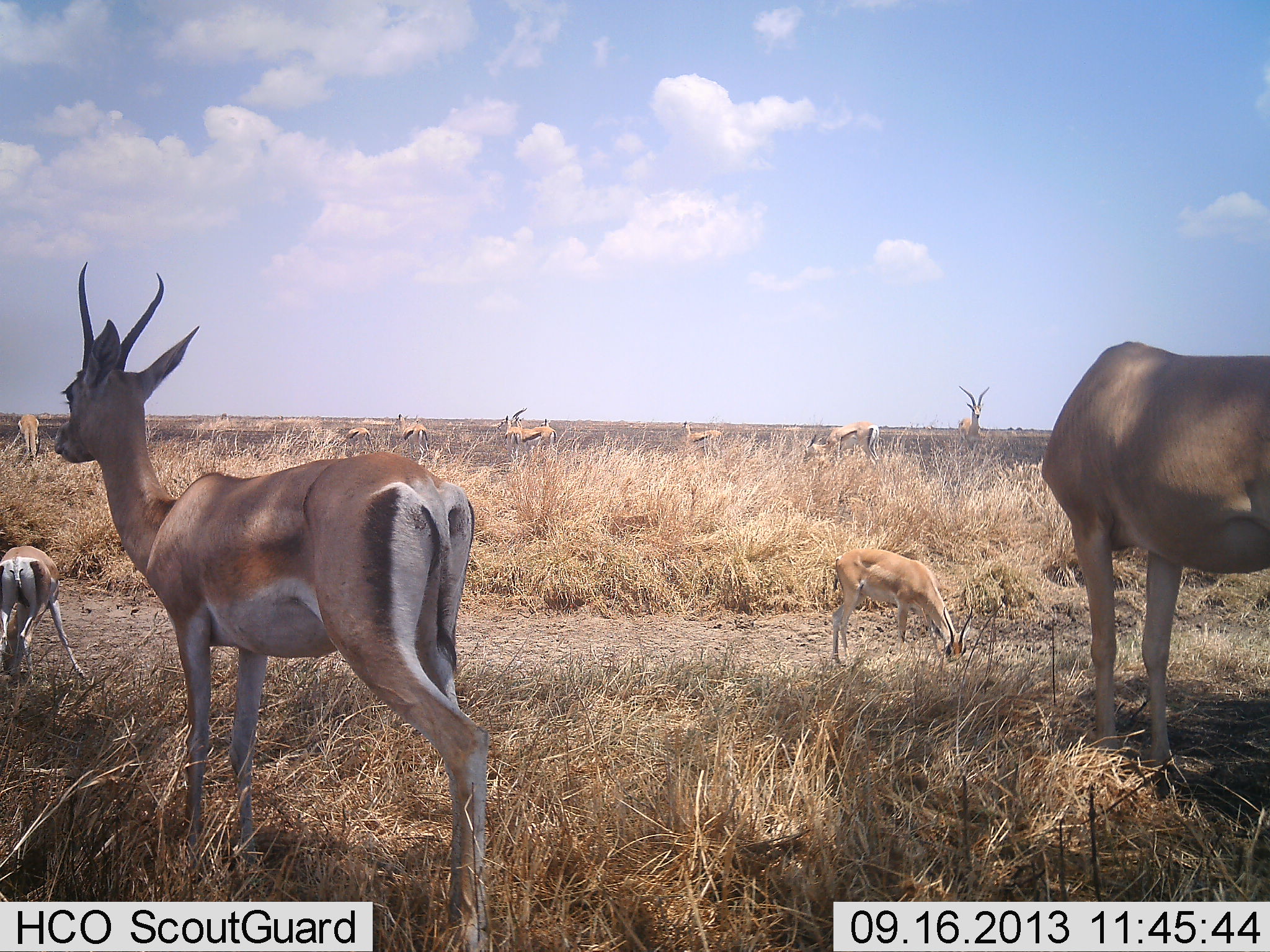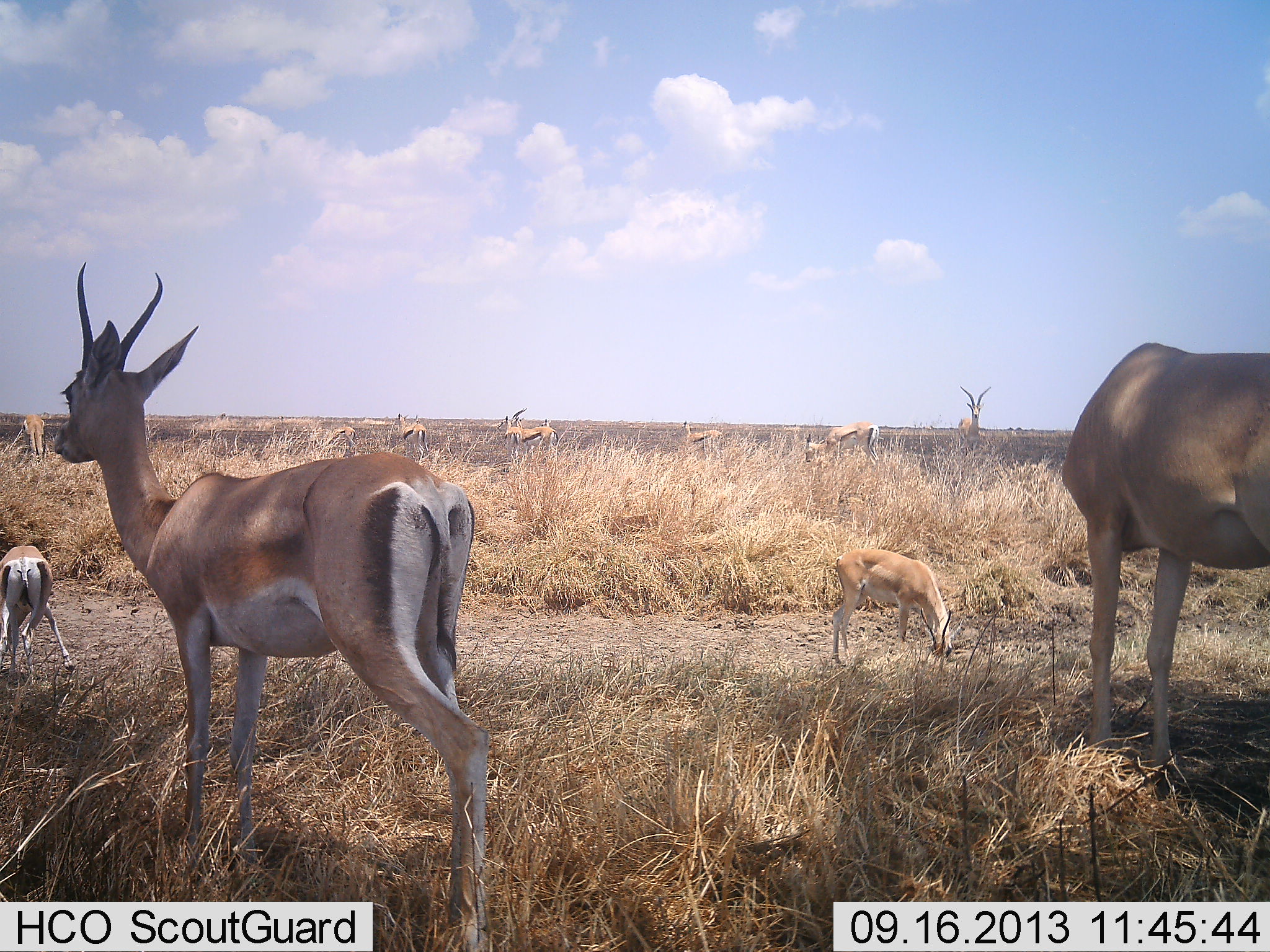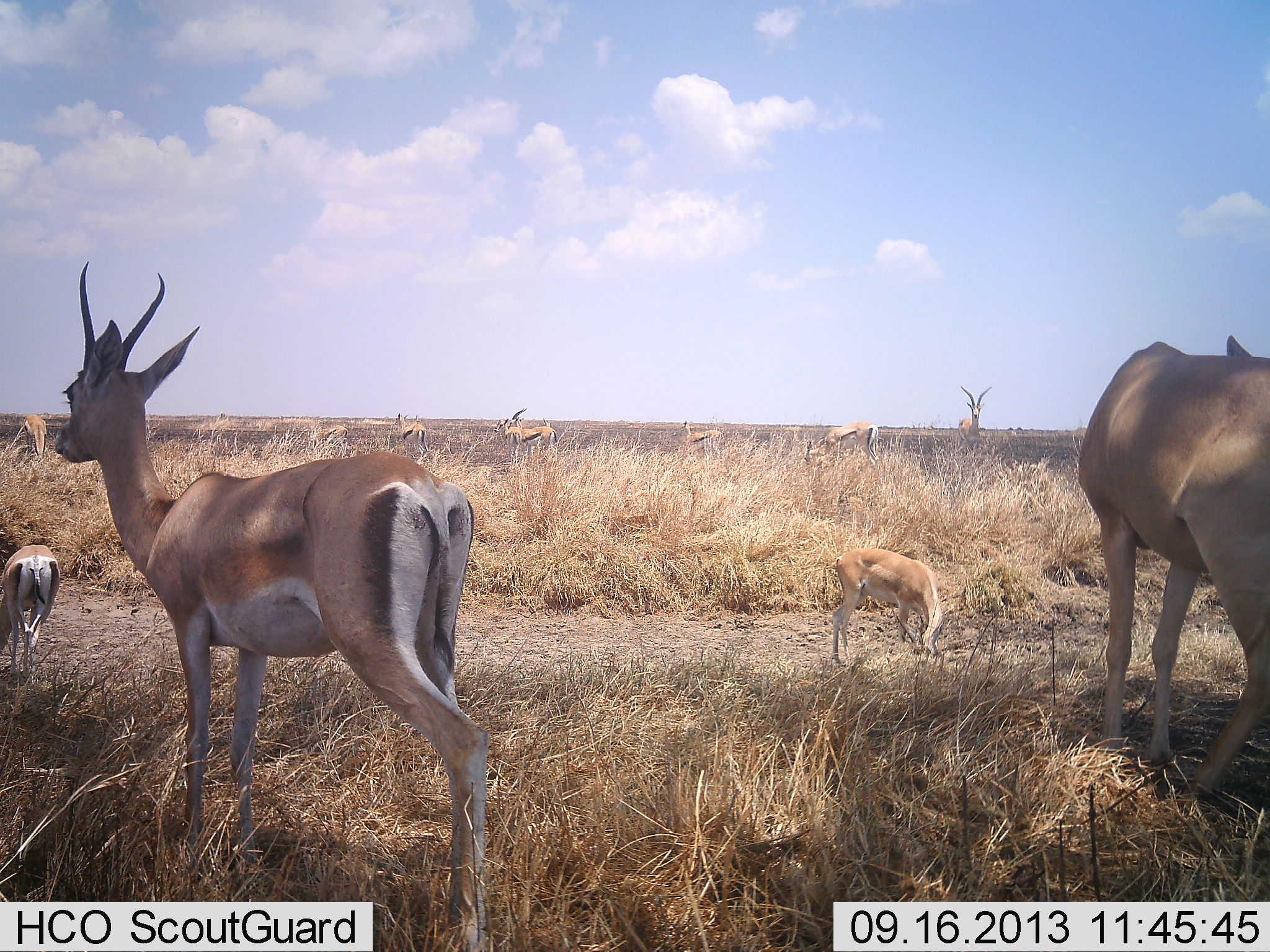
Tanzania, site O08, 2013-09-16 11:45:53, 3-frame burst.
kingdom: Animalia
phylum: Chordata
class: Mammalia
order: Artiodactyla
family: Bovidae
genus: Nanger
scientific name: Nanger granti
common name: grant's gazelle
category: gazellegrants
Gazellegrants (grant's gazelle) (Nanger granti), count 4. Behavior (volunteer vote fractions): standing 82%, resting 5%, moving 9%, interacting 0%. Young present (vote fraction): 14%. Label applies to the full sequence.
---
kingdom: Animalia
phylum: Chordata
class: Mammalia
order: Artiodactyla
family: Bovidae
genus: Eudorcas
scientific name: Eudorcas thomsonii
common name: thomson's gazelle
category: gazellethomsons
Gazellethomsons (thomson's gazelle) (Eudorcas thomsonii), count 7. Behavior (volunteer vote fractions): standing 82%, resting 9%, moving 9%, interacting 0%. Young present (vote fraction): 0%. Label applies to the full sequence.